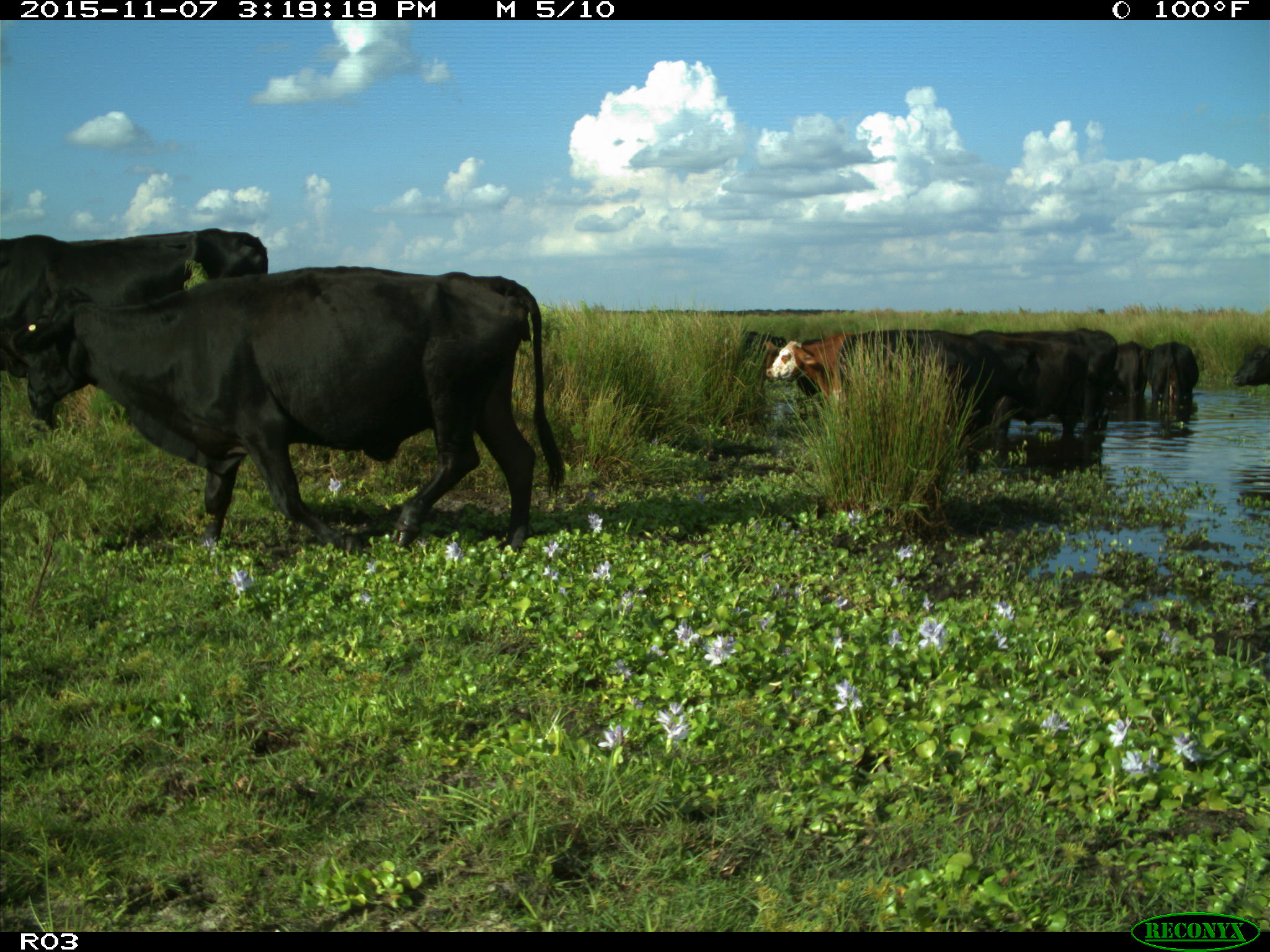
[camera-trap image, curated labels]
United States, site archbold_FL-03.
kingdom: Animalia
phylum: Chordata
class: Mammalia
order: Artiodactyla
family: Bovidae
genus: Bos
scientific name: Bos taurus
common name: domestic cow